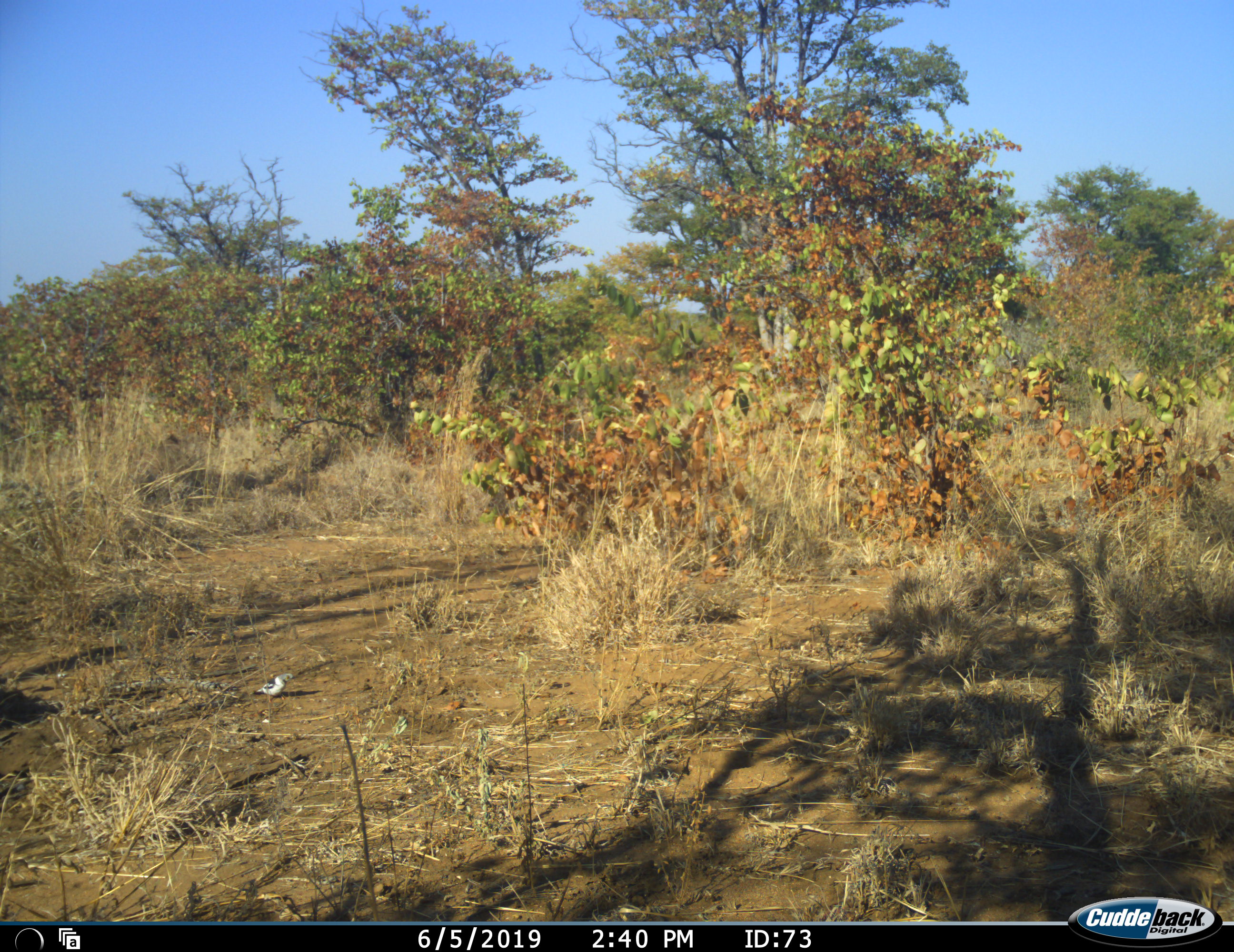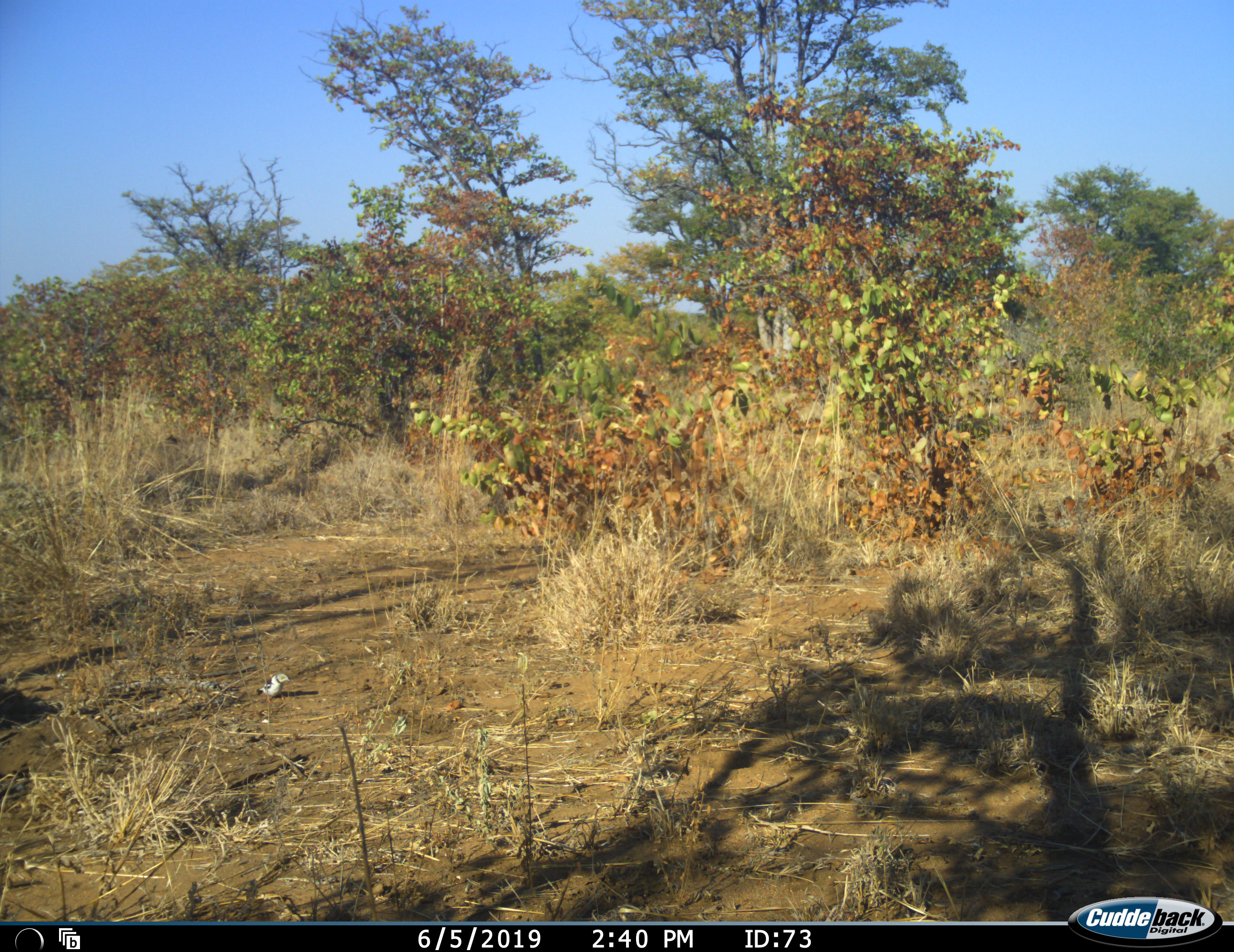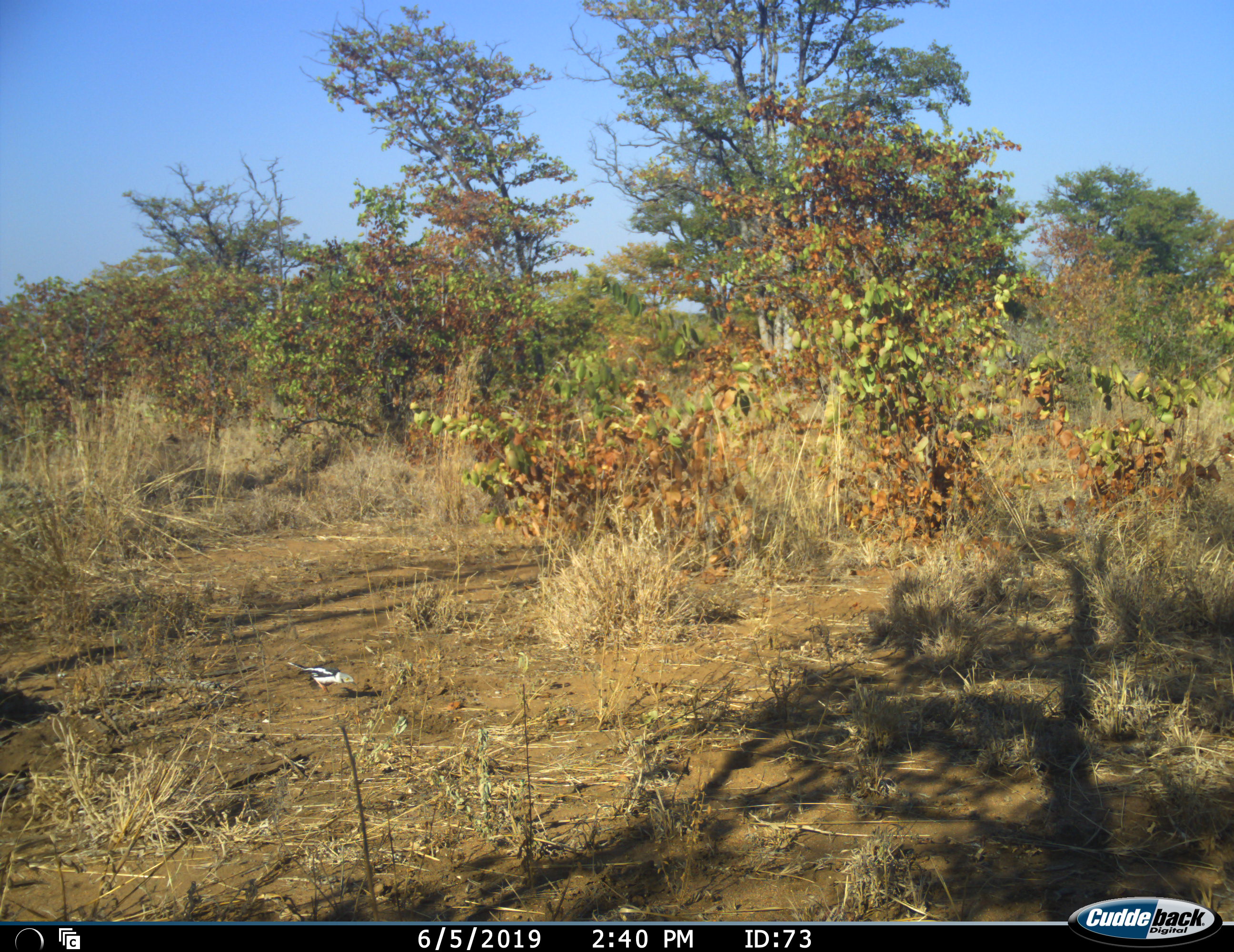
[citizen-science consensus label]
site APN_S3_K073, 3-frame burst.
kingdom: Animalia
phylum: Chordata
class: Aves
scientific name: Aves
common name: bird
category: birdother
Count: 1.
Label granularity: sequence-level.